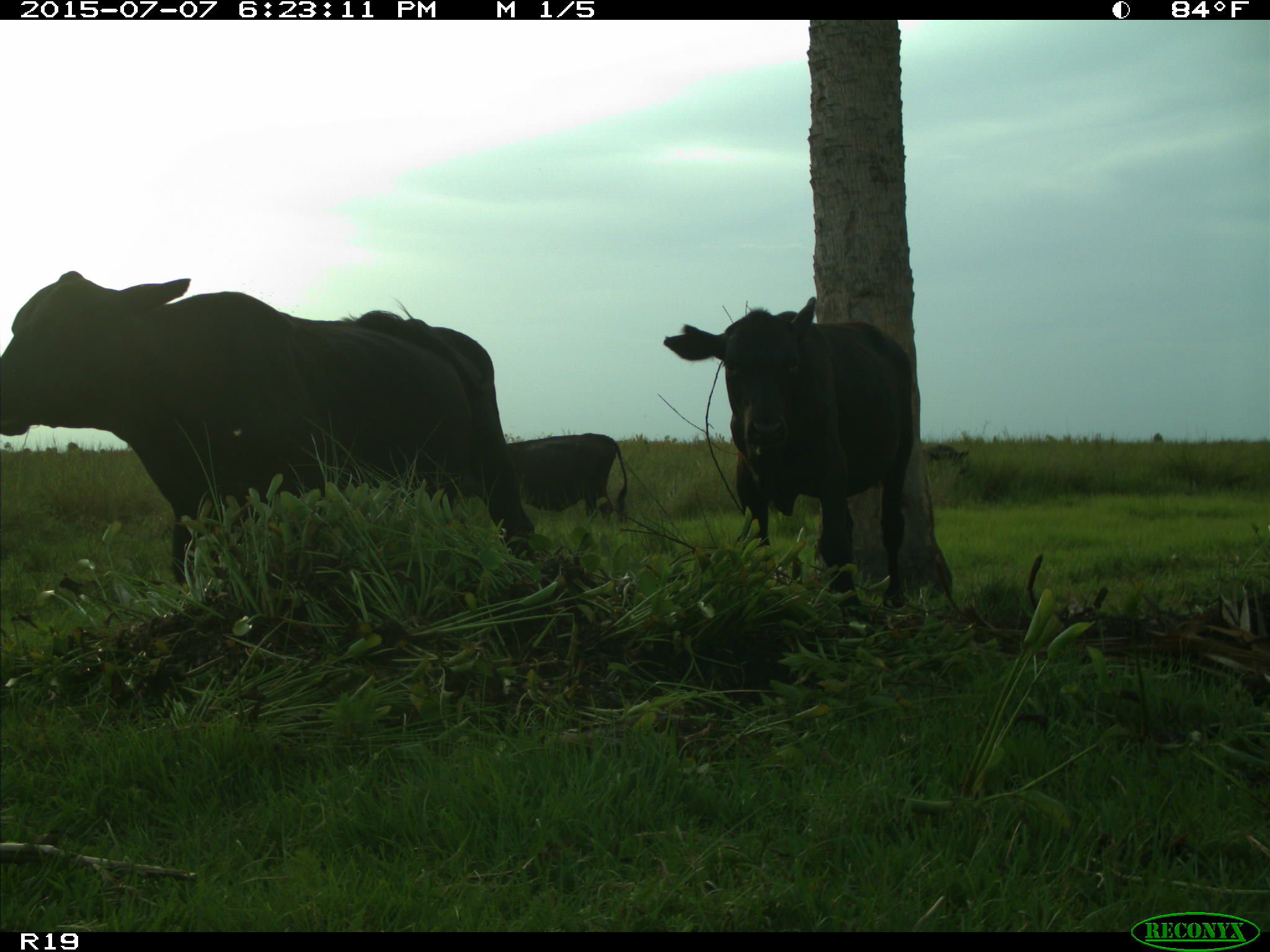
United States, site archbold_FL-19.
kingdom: Animalia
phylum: Chordata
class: Mammalia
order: Artiodactyla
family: Bovidae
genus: Bos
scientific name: Bos taurus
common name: domestic cow